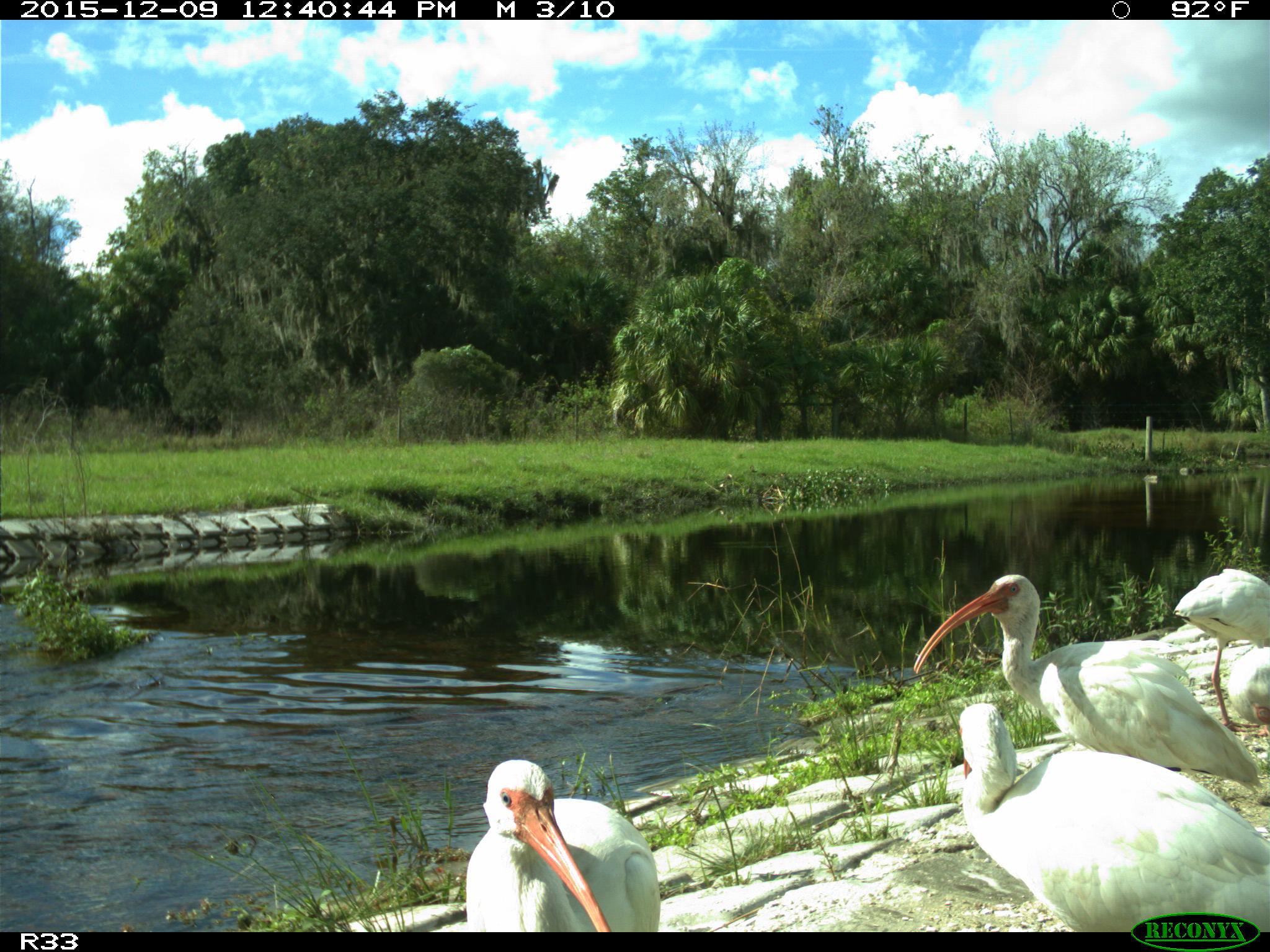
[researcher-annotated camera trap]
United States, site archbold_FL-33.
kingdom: Animalia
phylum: Chordata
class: Aves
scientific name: Aves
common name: birds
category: unidentified bird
Unidentified bird (birds) (Aves).